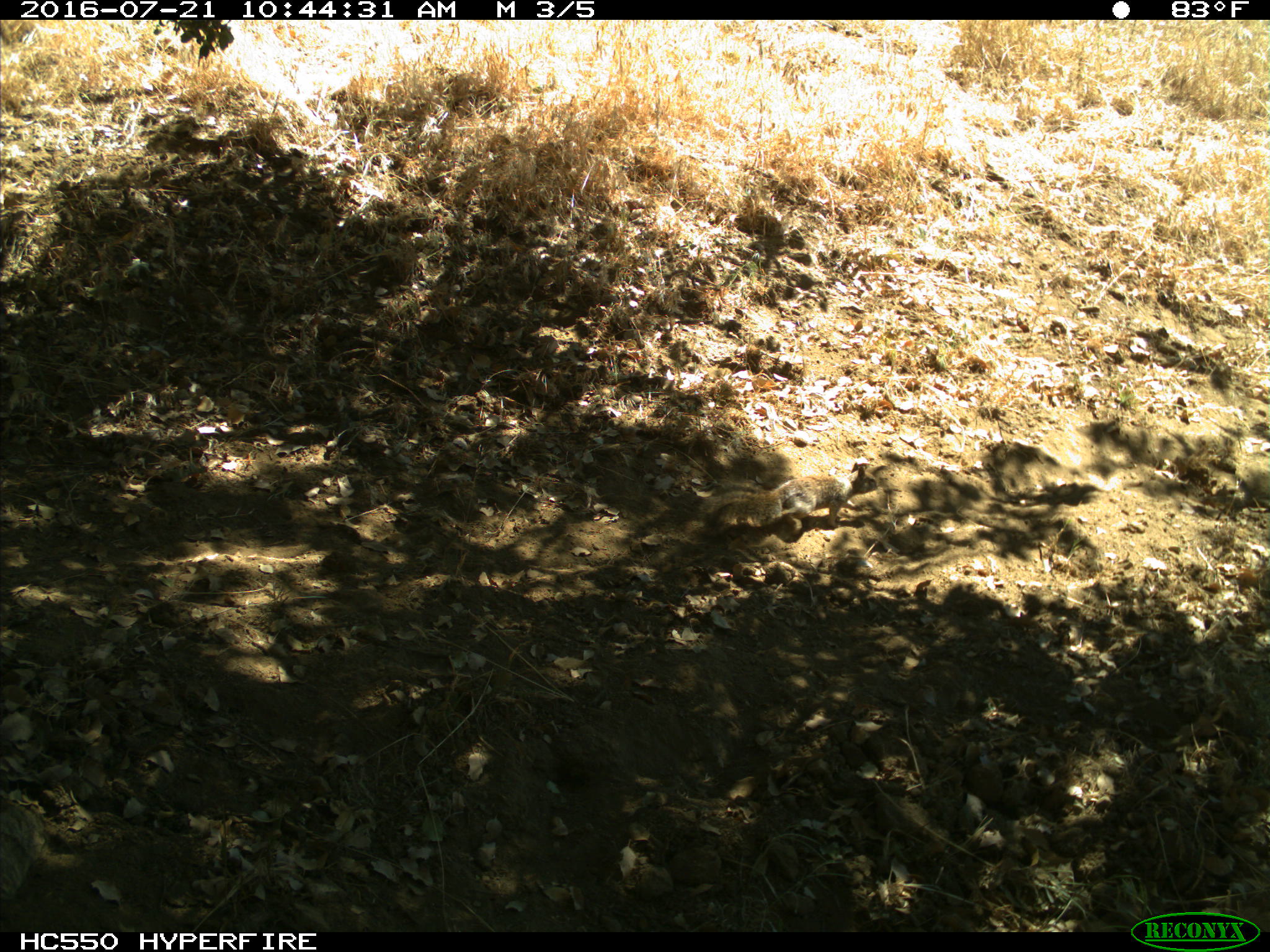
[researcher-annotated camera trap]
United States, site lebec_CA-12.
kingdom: Animalia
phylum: Chordata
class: Mammalia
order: Rodentia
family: Sciuridae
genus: Otospermophilus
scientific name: Otospermophilus beecheyi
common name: california ground squirrel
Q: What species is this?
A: Otospermophilus beecheyi (california ground squirrel).